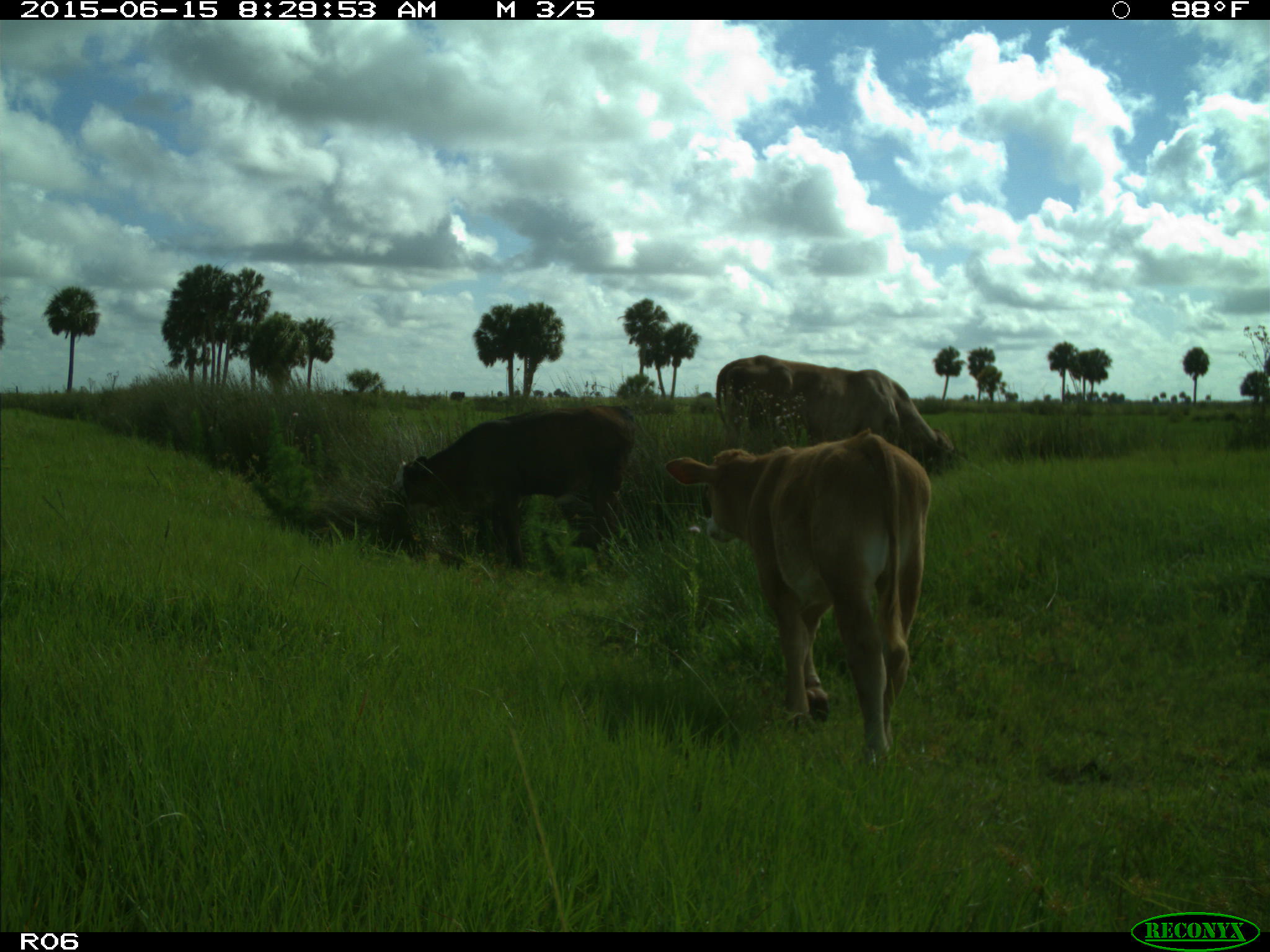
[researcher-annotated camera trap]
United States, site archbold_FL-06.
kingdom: Animalia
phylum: Chordata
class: Mammalia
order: Artiodactyla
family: Bovidae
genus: Bos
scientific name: Bos taurus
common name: domestic cow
Bos taurus (domestic cow).